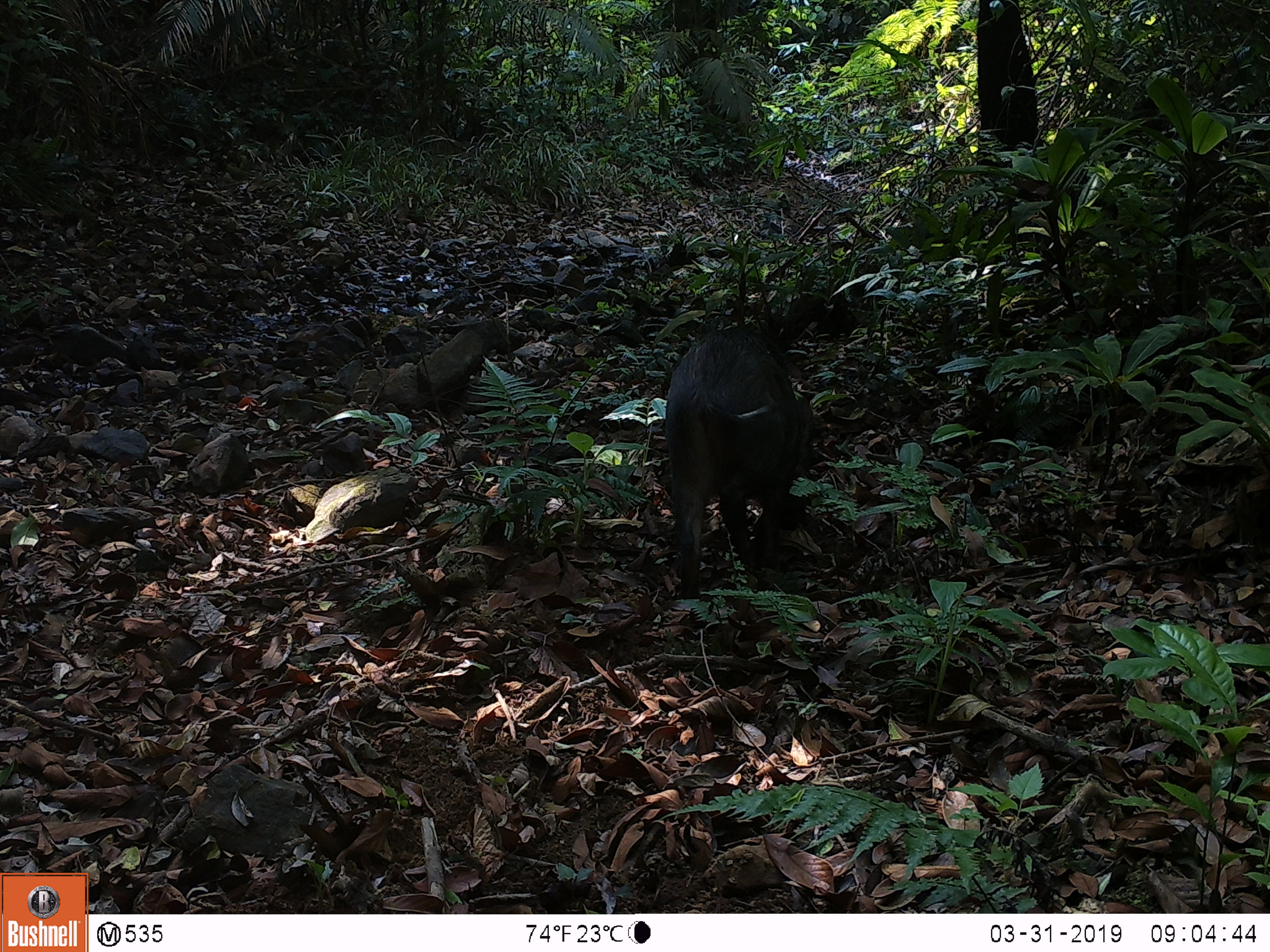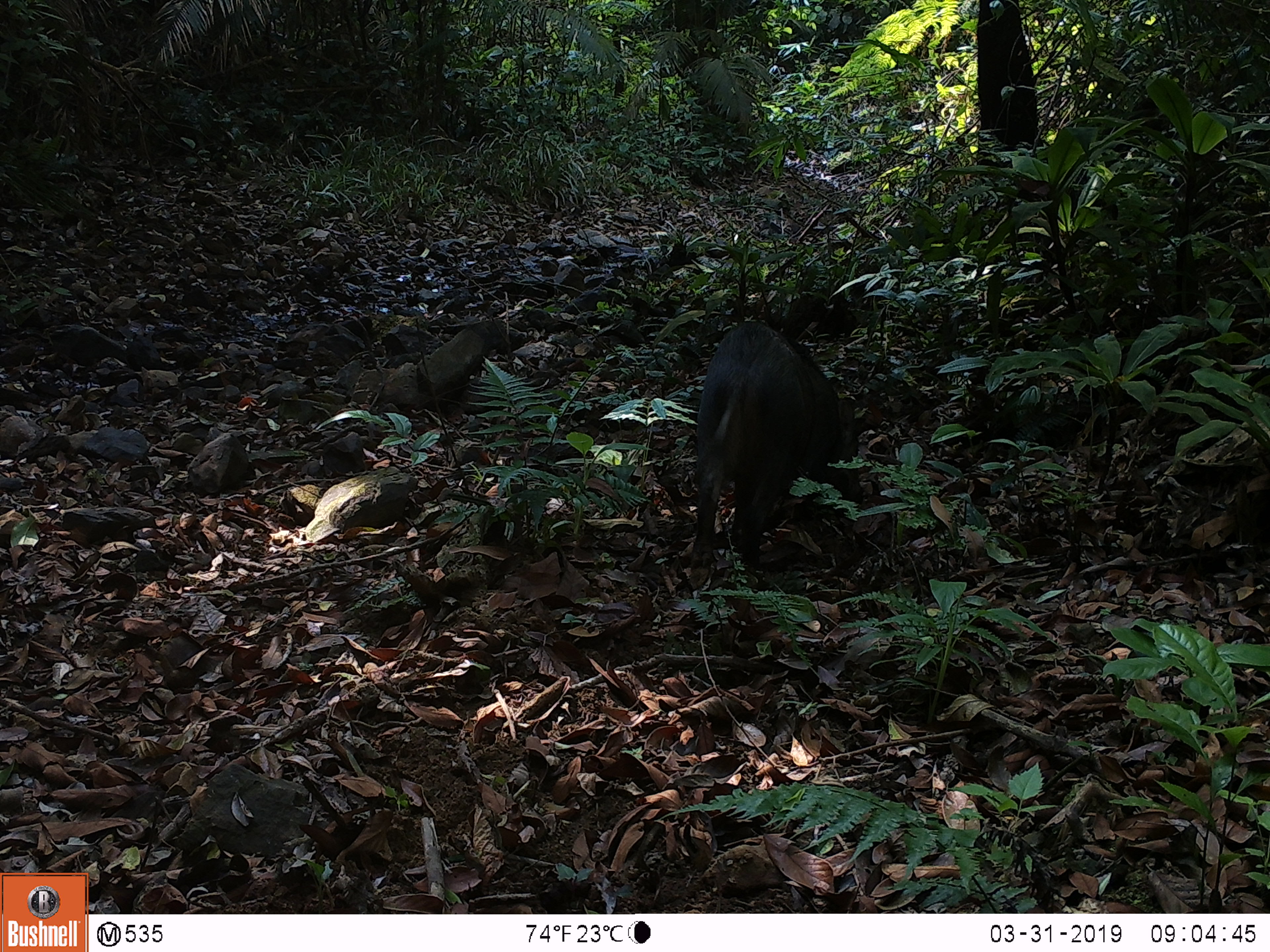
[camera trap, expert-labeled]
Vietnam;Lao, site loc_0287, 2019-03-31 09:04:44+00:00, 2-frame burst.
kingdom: Animalia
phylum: Chordata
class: Mammalia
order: Artiodactyla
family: Suidae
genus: Sus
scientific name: Sus scrofa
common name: eurasian wild pig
Eurasian wild pig (Sus scrofa). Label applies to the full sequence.